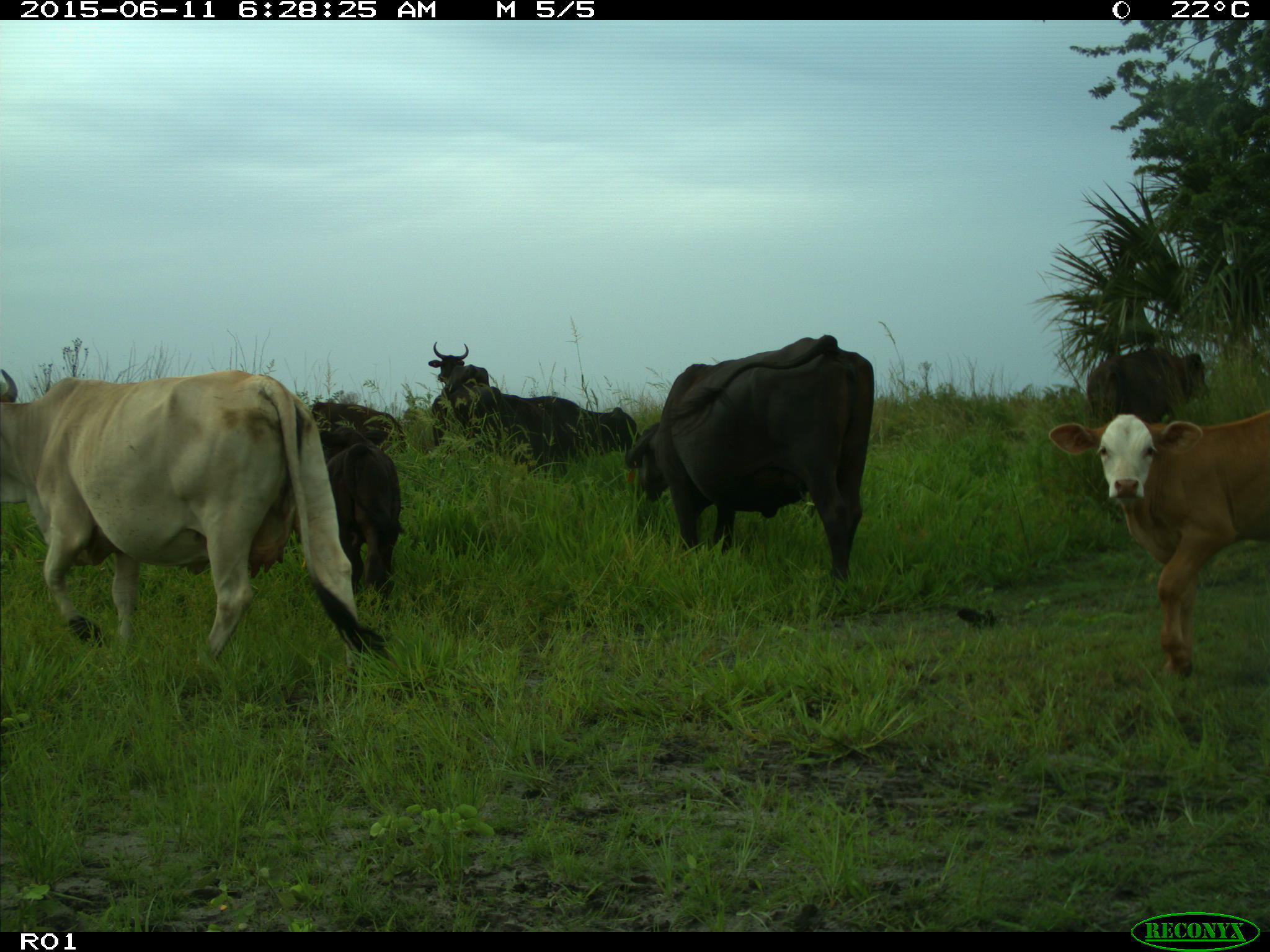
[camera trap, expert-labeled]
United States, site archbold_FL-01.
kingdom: Animalia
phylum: Chordata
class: Mammalia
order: Artiodactyla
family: Bovidae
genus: Bos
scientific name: Bos taurus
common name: domestic cow